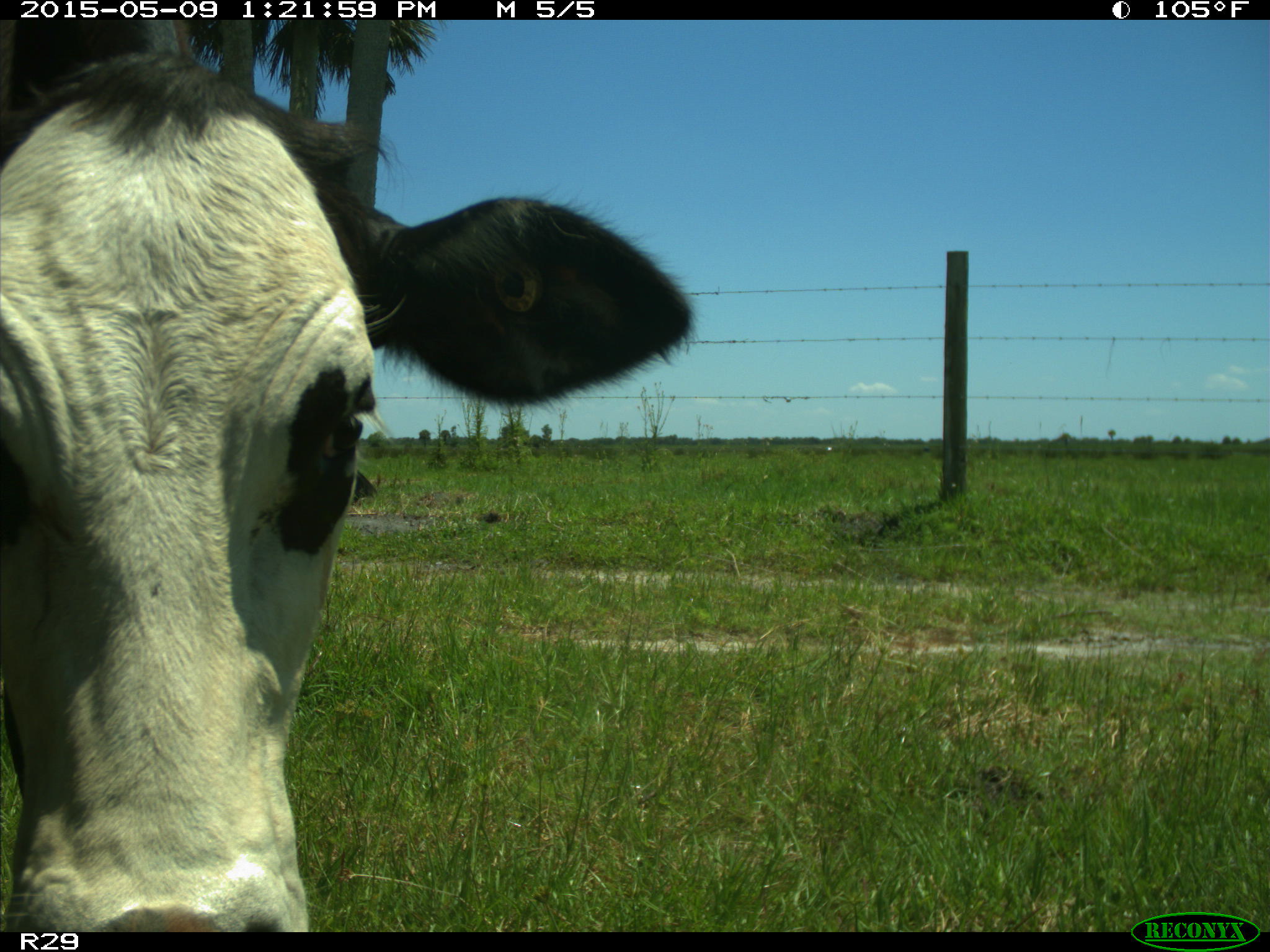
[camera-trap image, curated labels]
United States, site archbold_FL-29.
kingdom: Animalia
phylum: Chordata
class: Mammalia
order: Artiodactyla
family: Bovidae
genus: Bos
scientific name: Bos taurus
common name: domestic cow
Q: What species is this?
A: Bos taurus (domestic cow).